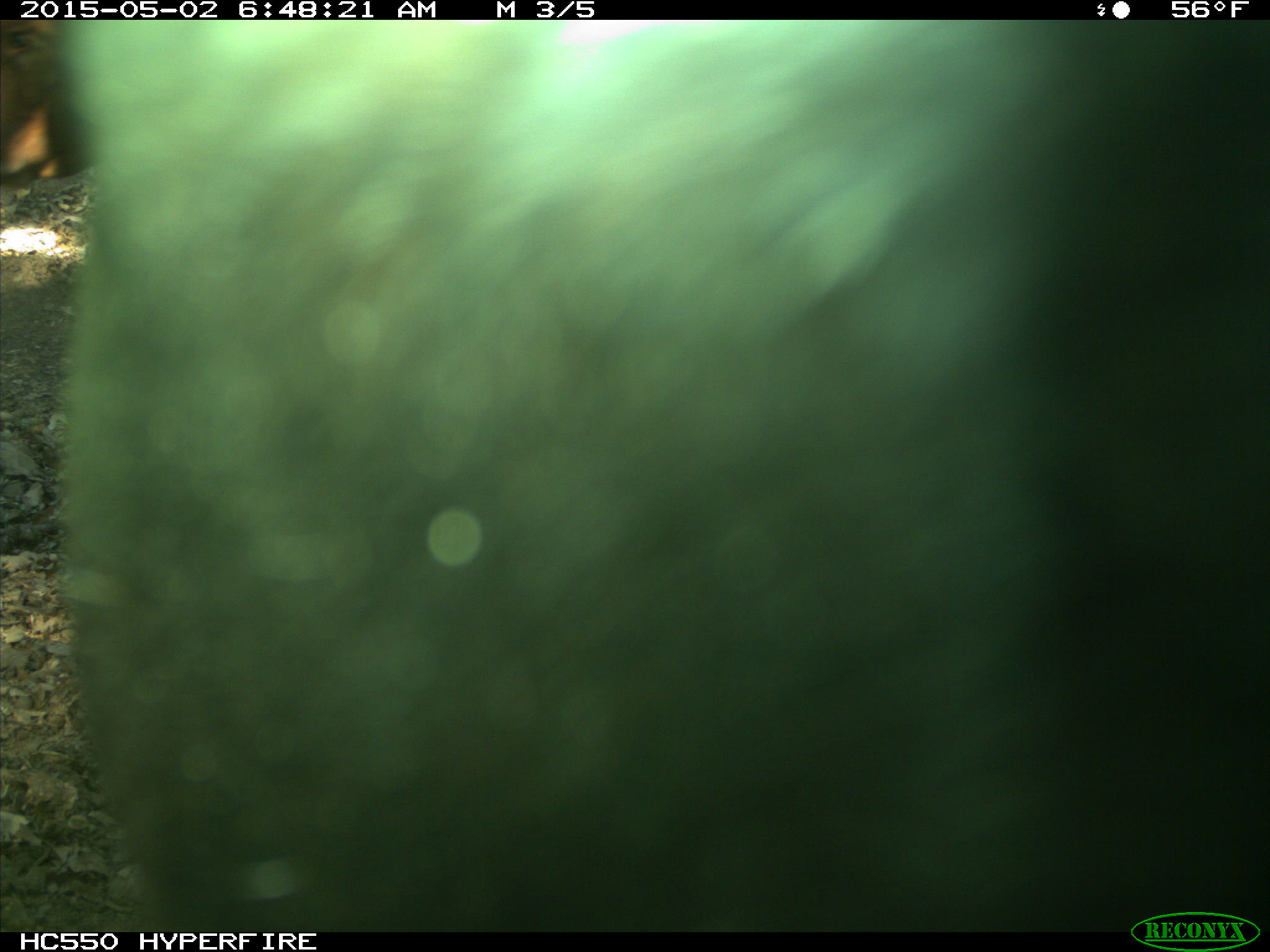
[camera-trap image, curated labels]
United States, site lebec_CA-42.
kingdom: Animalia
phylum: Chordata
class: Mammalia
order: Artiodactyla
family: Bovidae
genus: Bos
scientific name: Bos taurus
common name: domestic cow